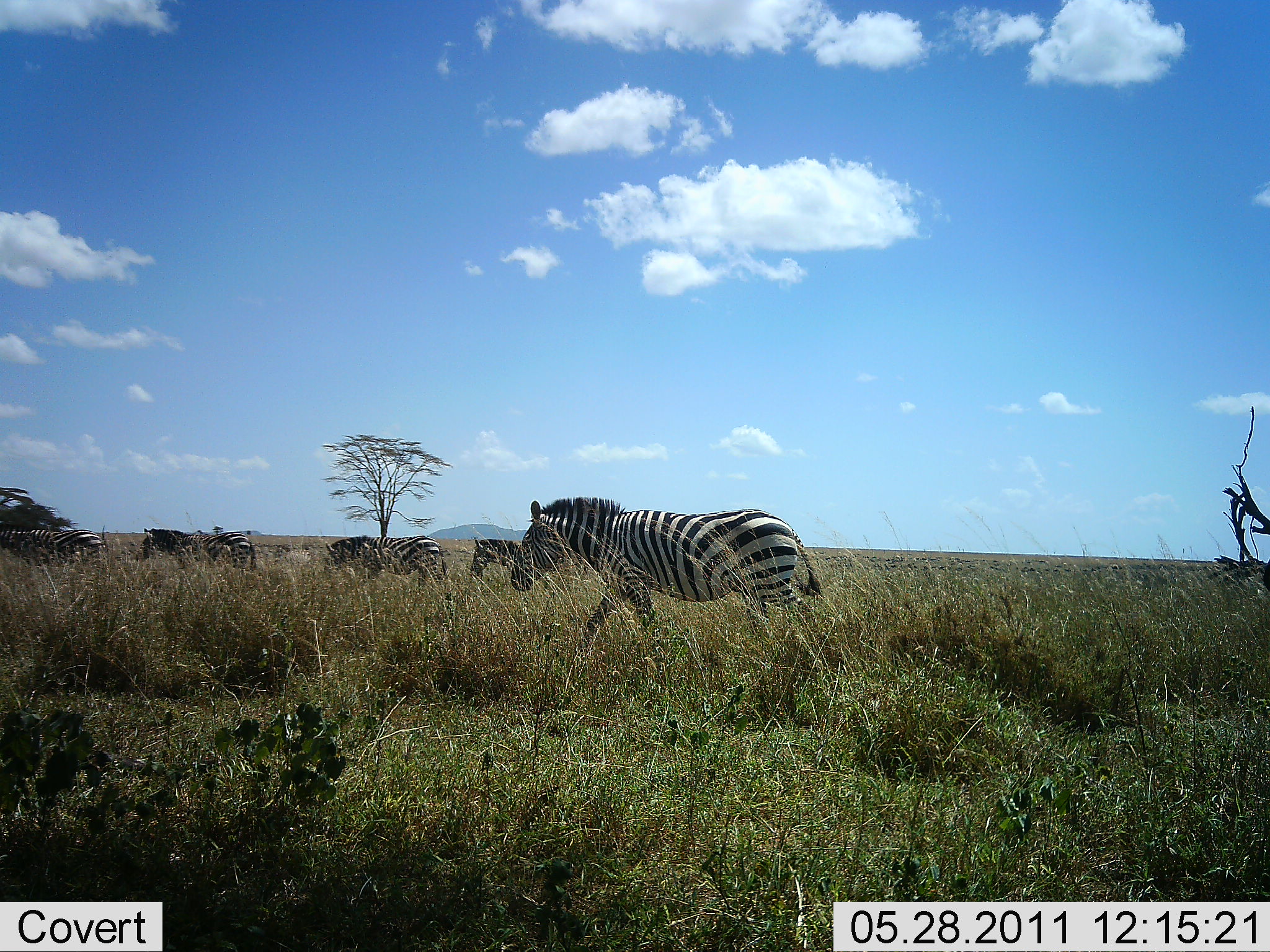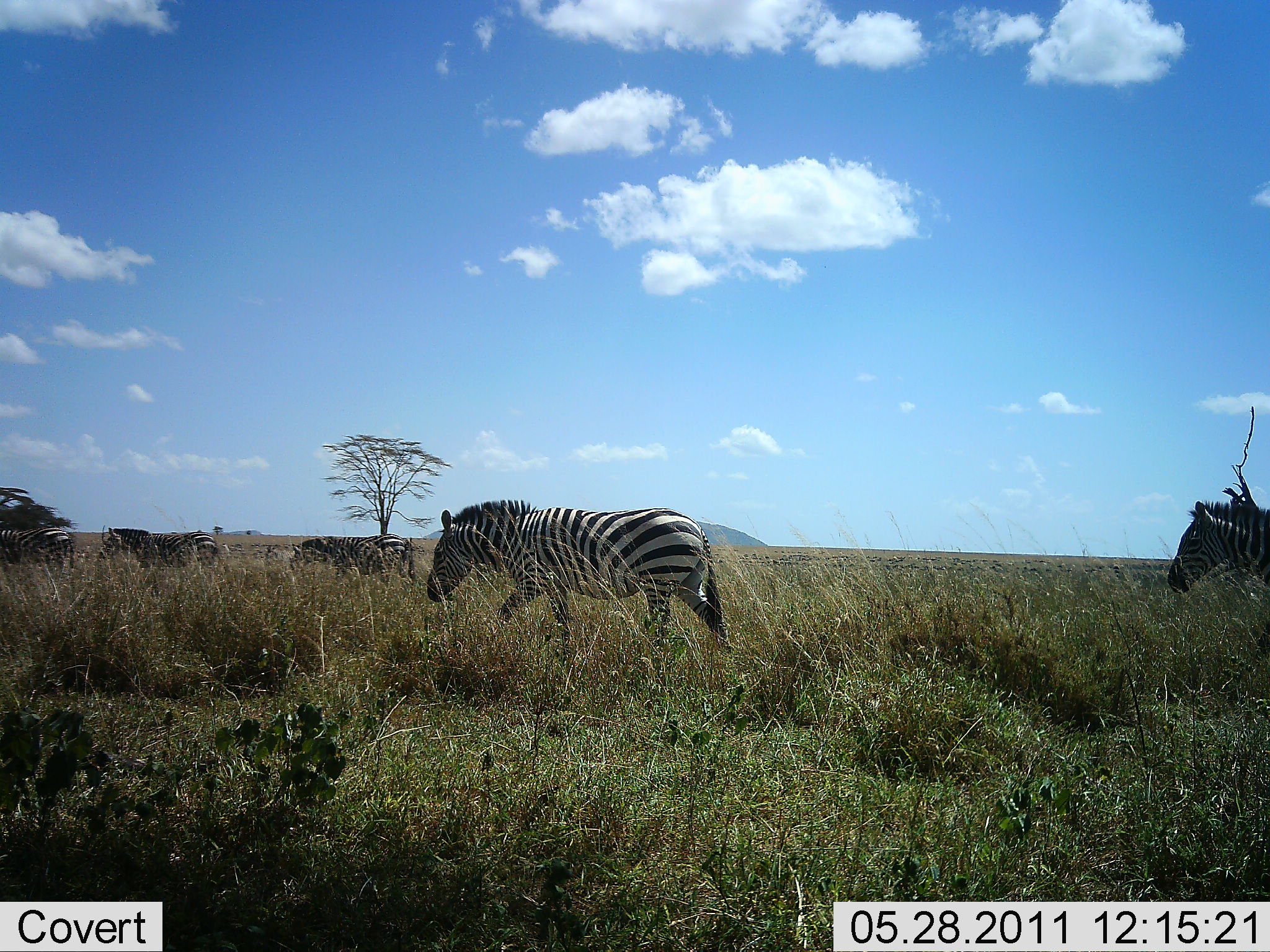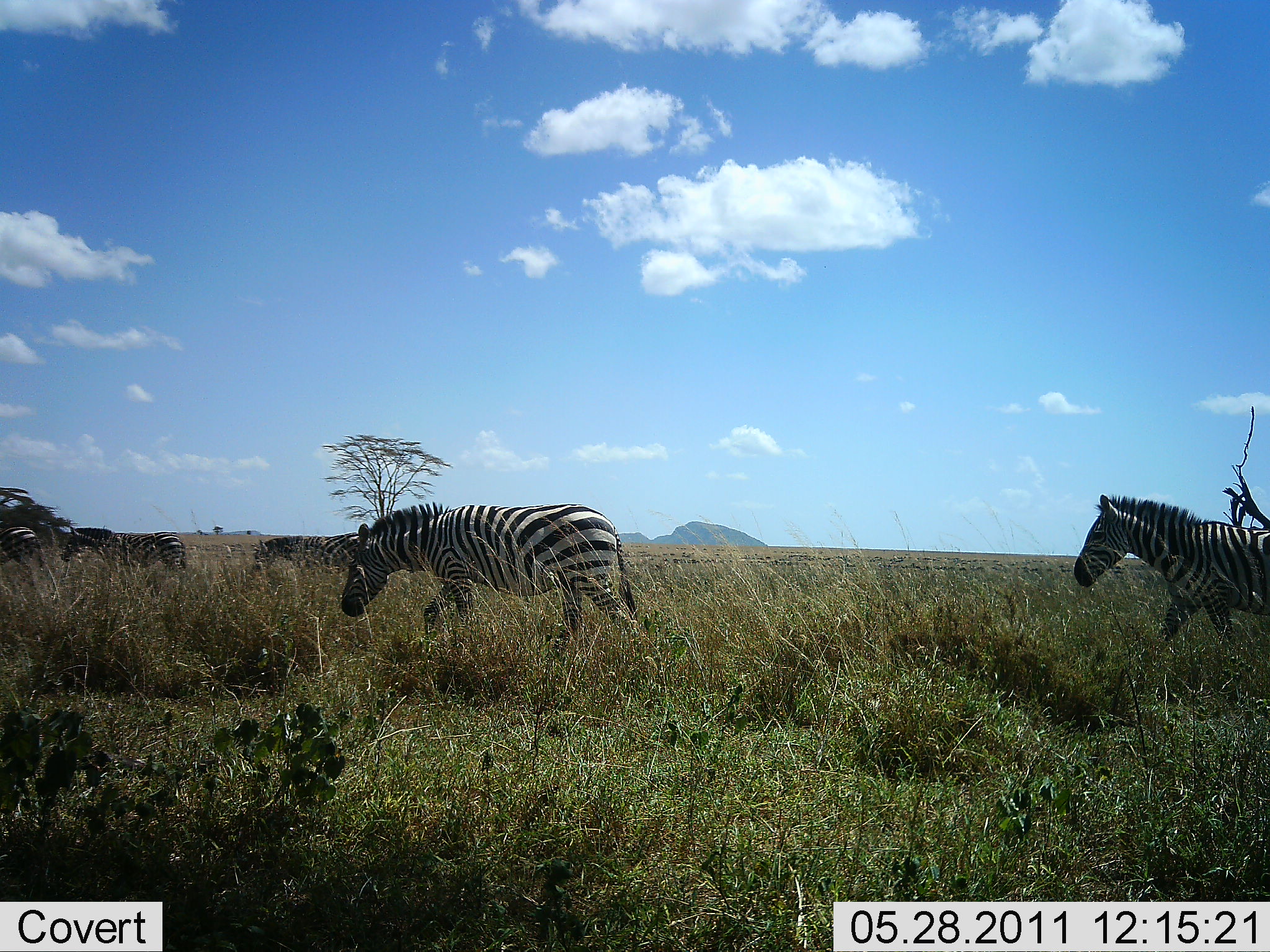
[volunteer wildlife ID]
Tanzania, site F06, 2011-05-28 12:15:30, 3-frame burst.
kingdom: Animalia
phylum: Chordata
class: Mammalia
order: Perissodactyla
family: Equidae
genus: Equus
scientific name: Equus quagga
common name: plains zebra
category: zebra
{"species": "zebra (plains zebra) (Equus quagga)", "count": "6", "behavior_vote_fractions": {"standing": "9%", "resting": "0%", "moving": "100%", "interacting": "0%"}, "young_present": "0%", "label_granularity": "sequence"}